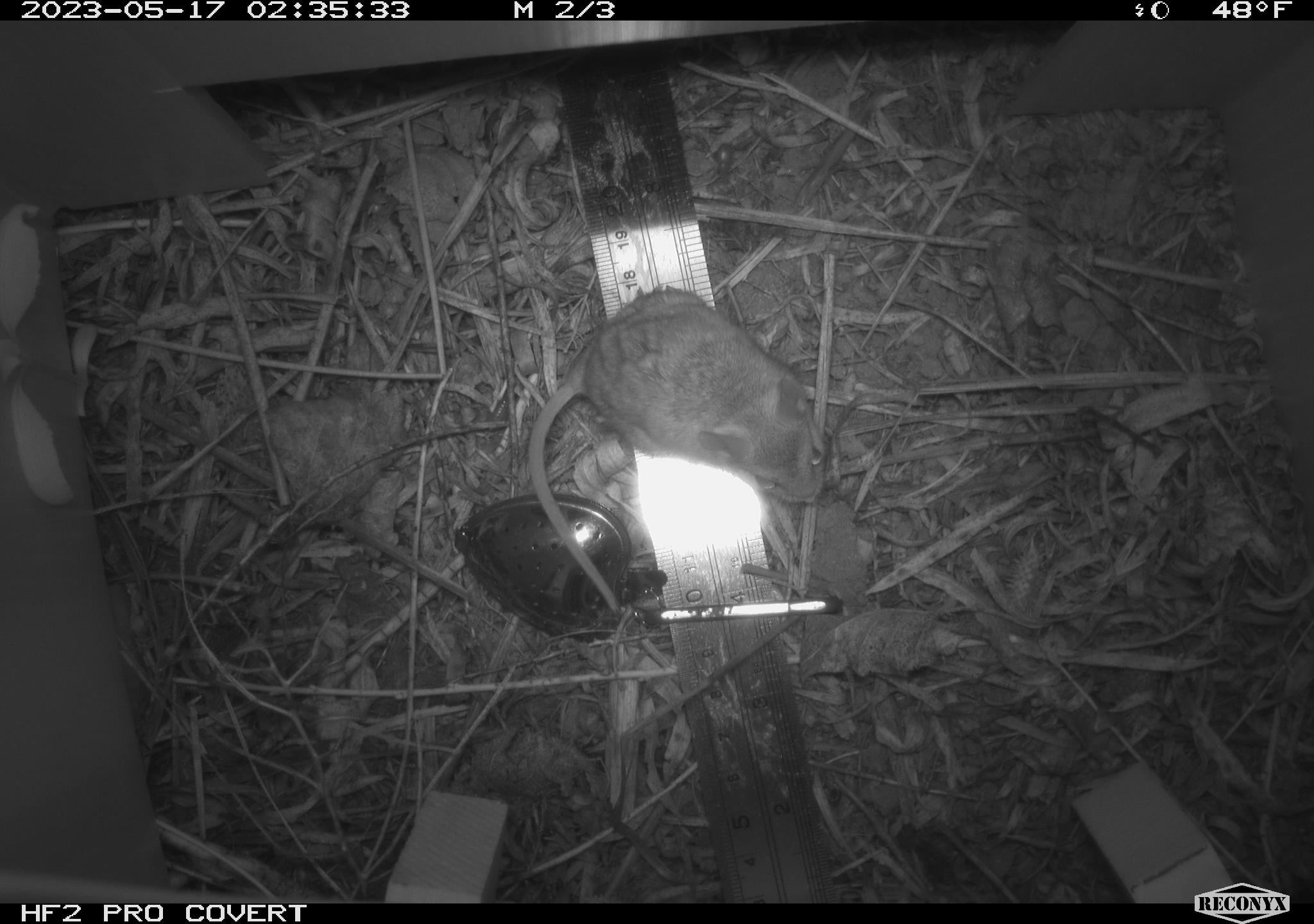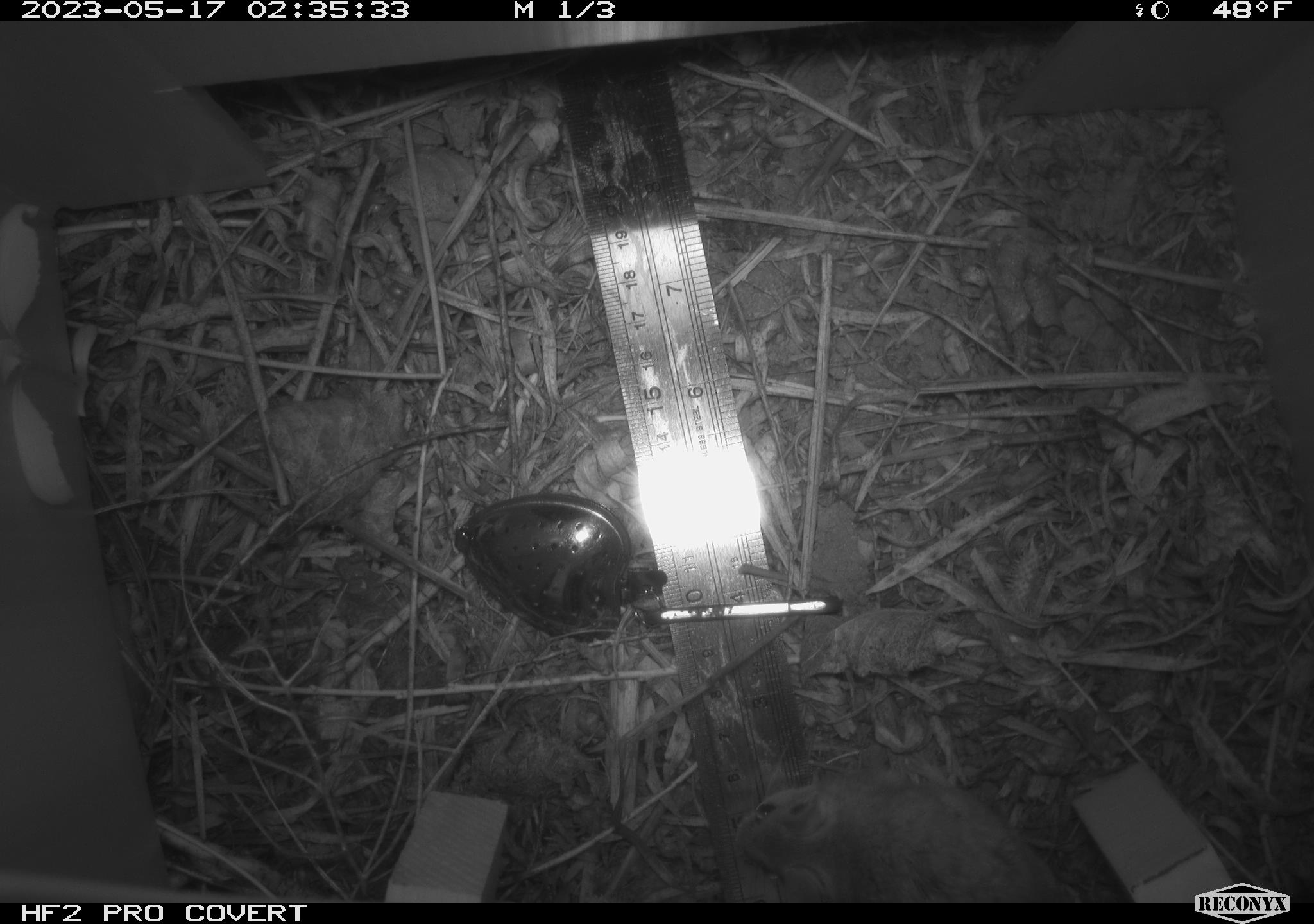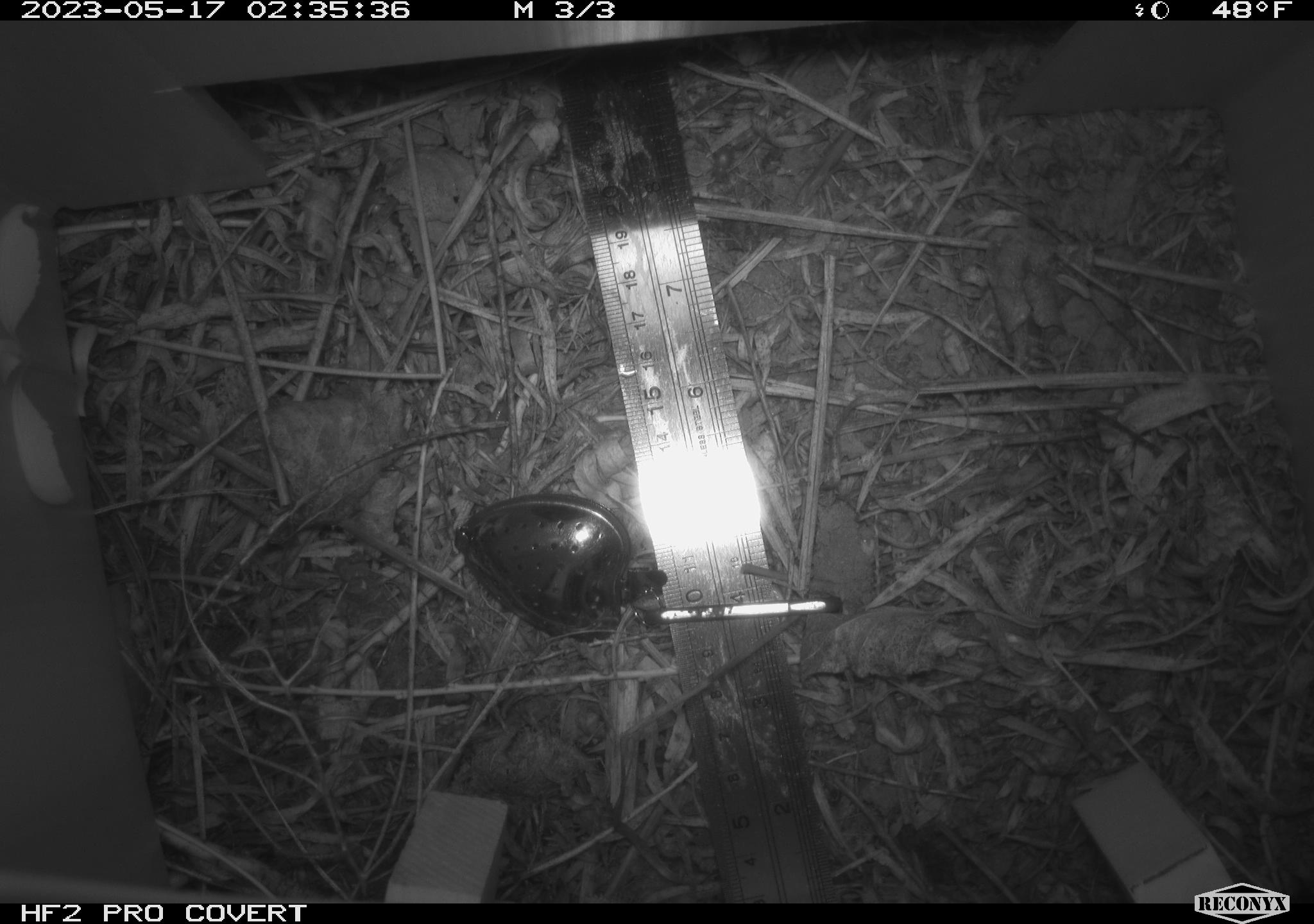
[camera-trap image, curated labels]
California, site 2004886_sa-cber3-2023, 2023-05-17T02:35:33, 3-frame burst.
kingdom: Animalia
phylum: Chordata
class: Mammalia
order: Rodentia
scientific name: Rodentia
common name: mouse species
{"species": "mouse species (Rodentia)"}